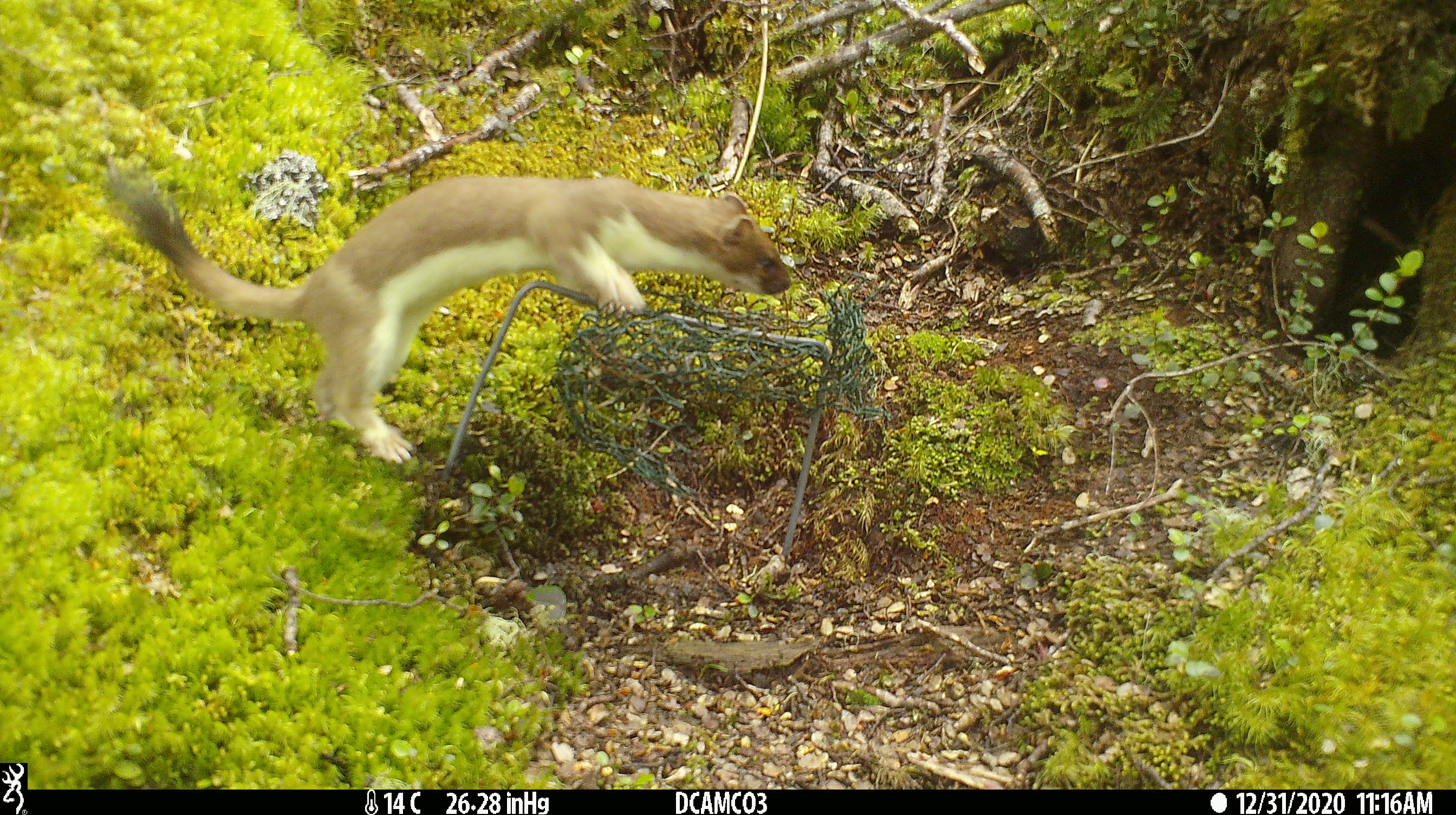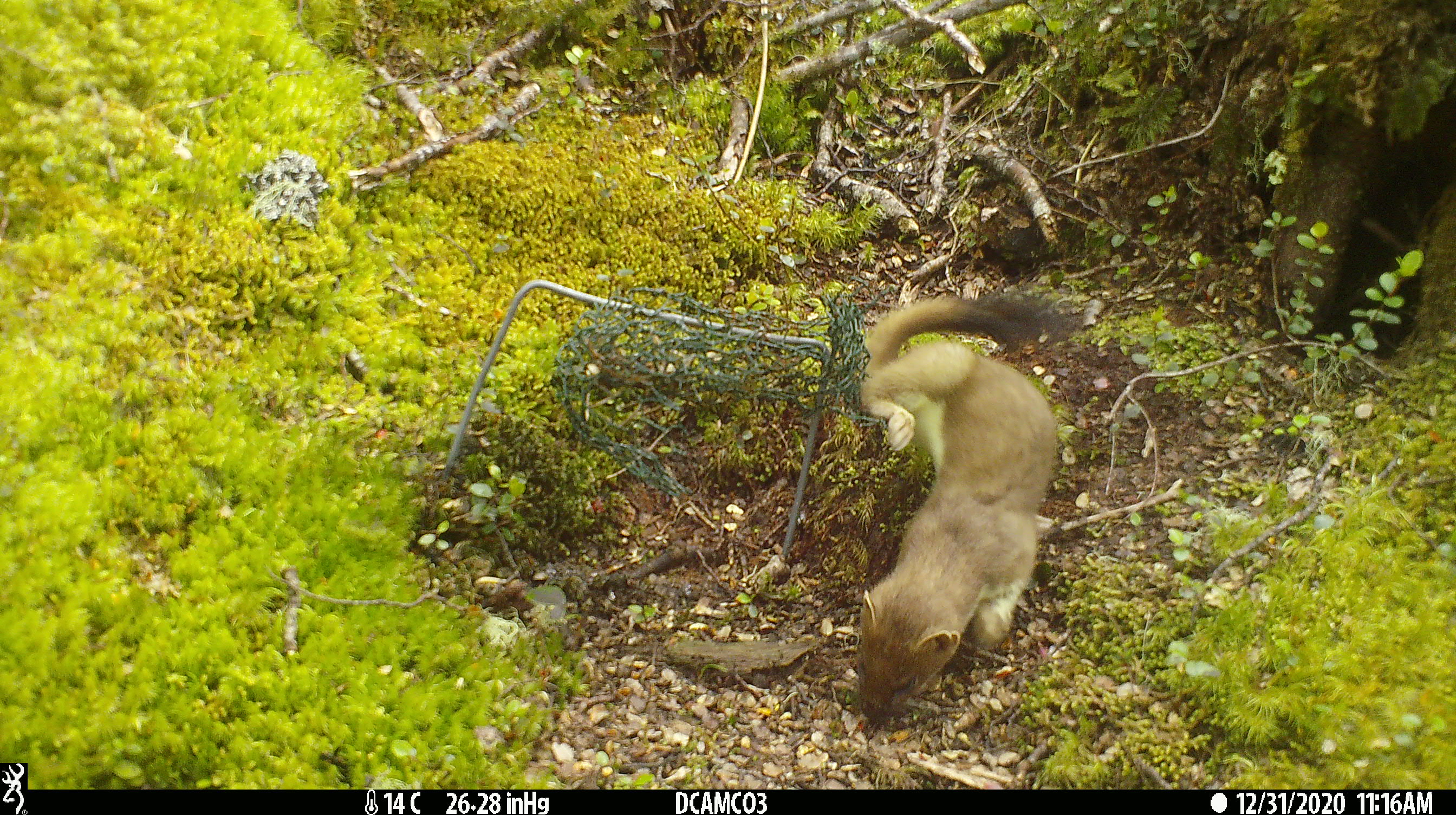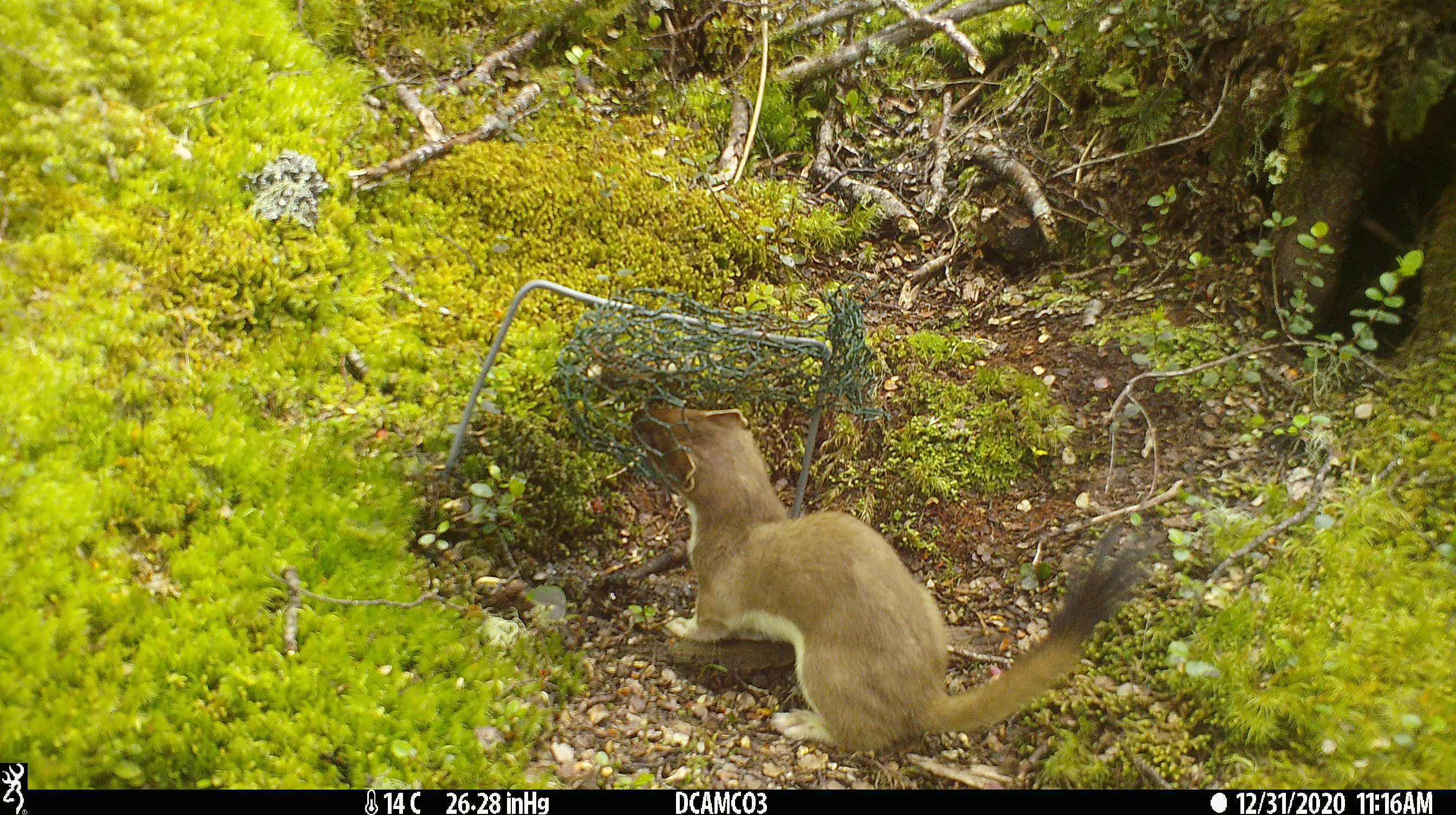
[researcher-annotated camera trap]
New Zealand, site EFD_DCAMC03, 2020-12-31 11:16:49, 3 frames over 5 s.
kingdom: Animalia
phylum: Chordata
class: Mammalia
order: Carnivora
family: Mustelidae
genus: Mustela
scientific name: Mustela erminea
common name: stoat